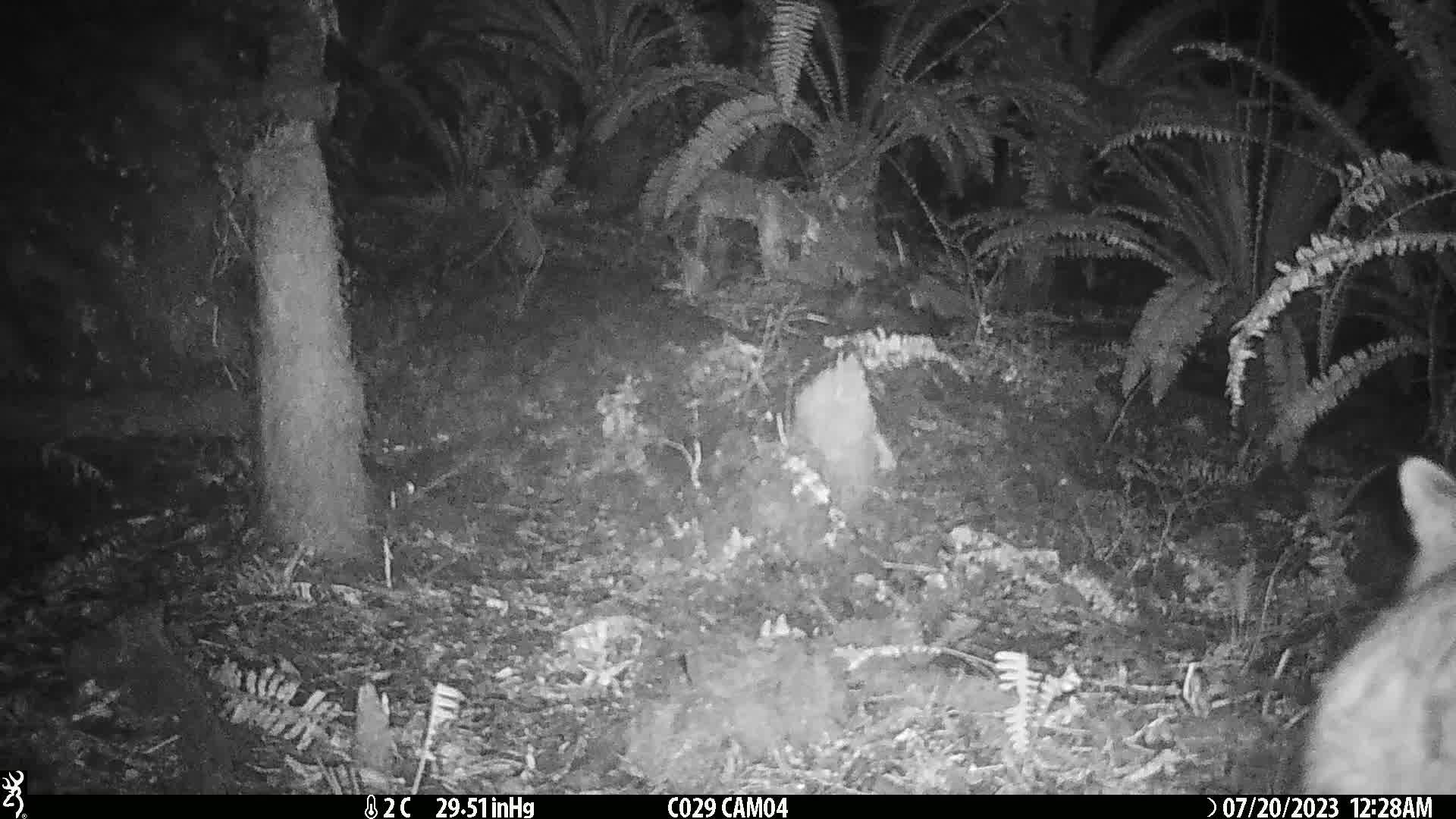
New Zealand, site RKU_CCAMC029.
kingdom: Animalia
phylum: Chordata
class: Mammalia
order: Diprotodontia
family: Phalangeridae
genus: Trichosurus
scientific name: Trichosurus vulpecula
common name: common brushtail possum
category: possum